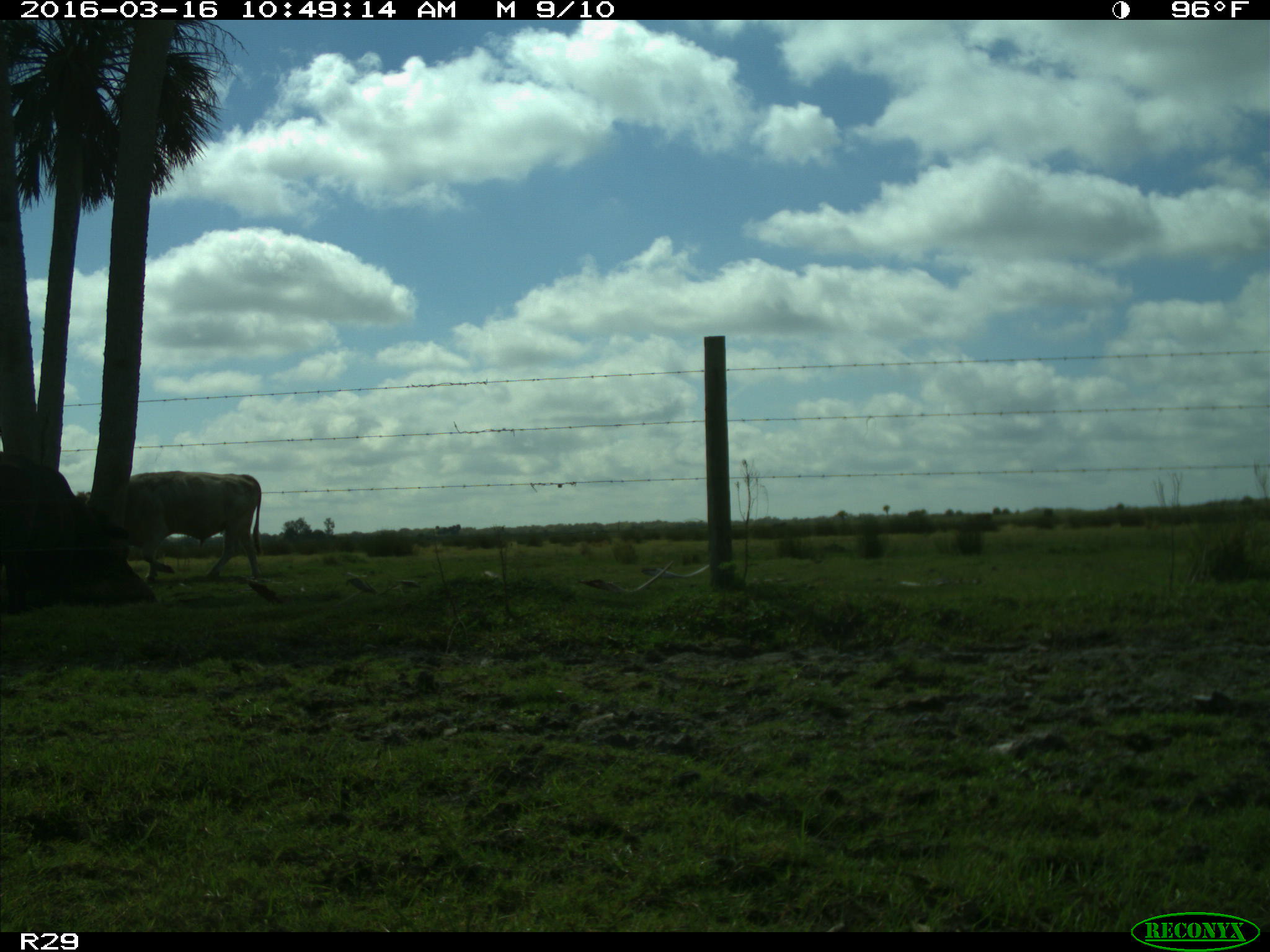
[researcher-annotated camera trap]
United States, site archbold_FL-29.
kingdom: Animalia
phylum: Chordata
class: Mammalia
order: Artiodactyla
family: Bovidae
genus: Bos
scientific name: Bos taurus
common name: domestic cow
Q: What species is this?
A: Bos taurus (domestic cow).